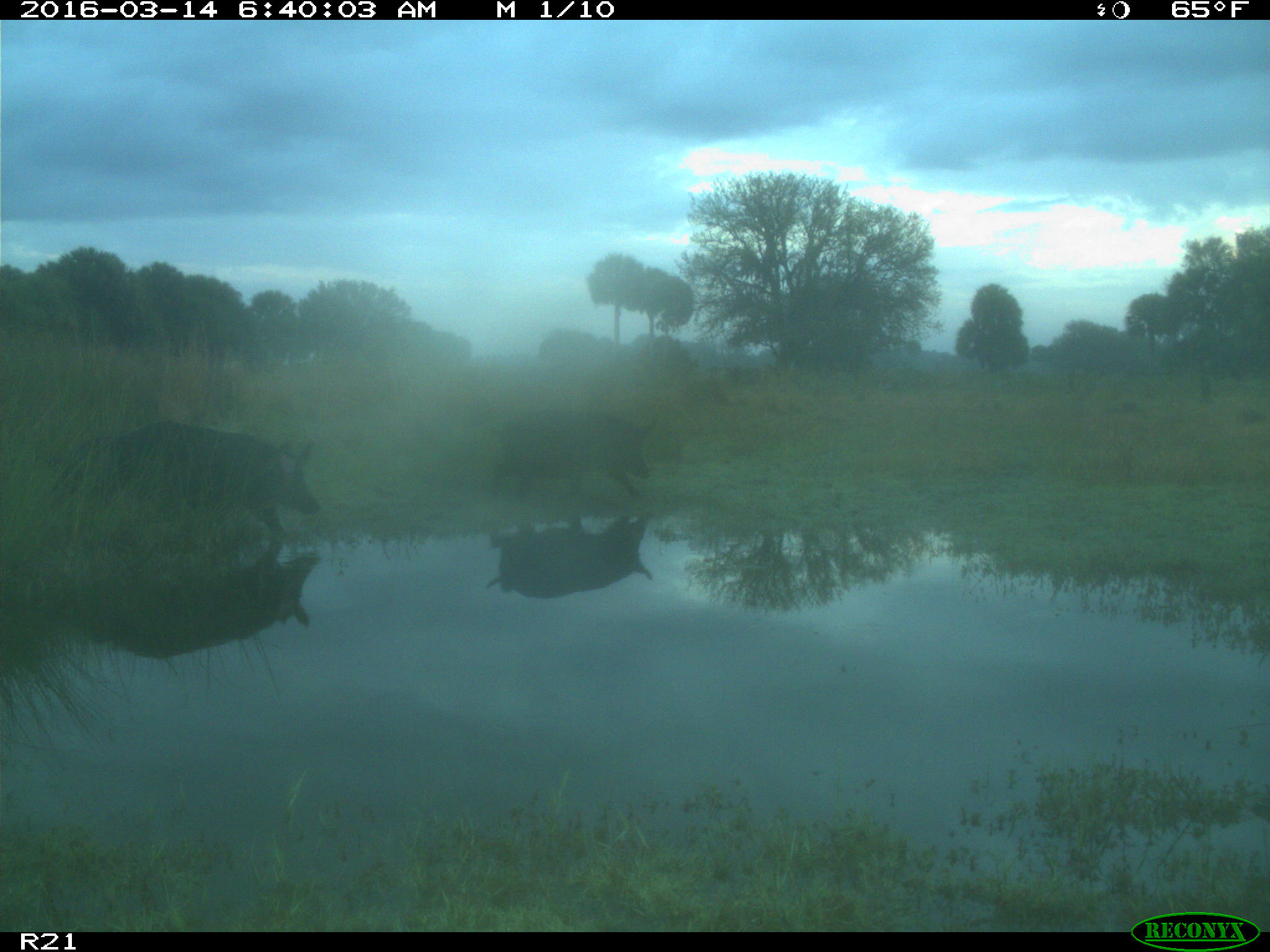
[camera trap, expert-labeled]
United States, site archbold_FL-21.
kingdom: Animalia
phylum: Chordata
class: Mammalia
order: Artiodactyla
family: Suidae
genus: Sus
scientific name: Sus scrofa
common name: wild boar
Sus scrofa (wild boar).